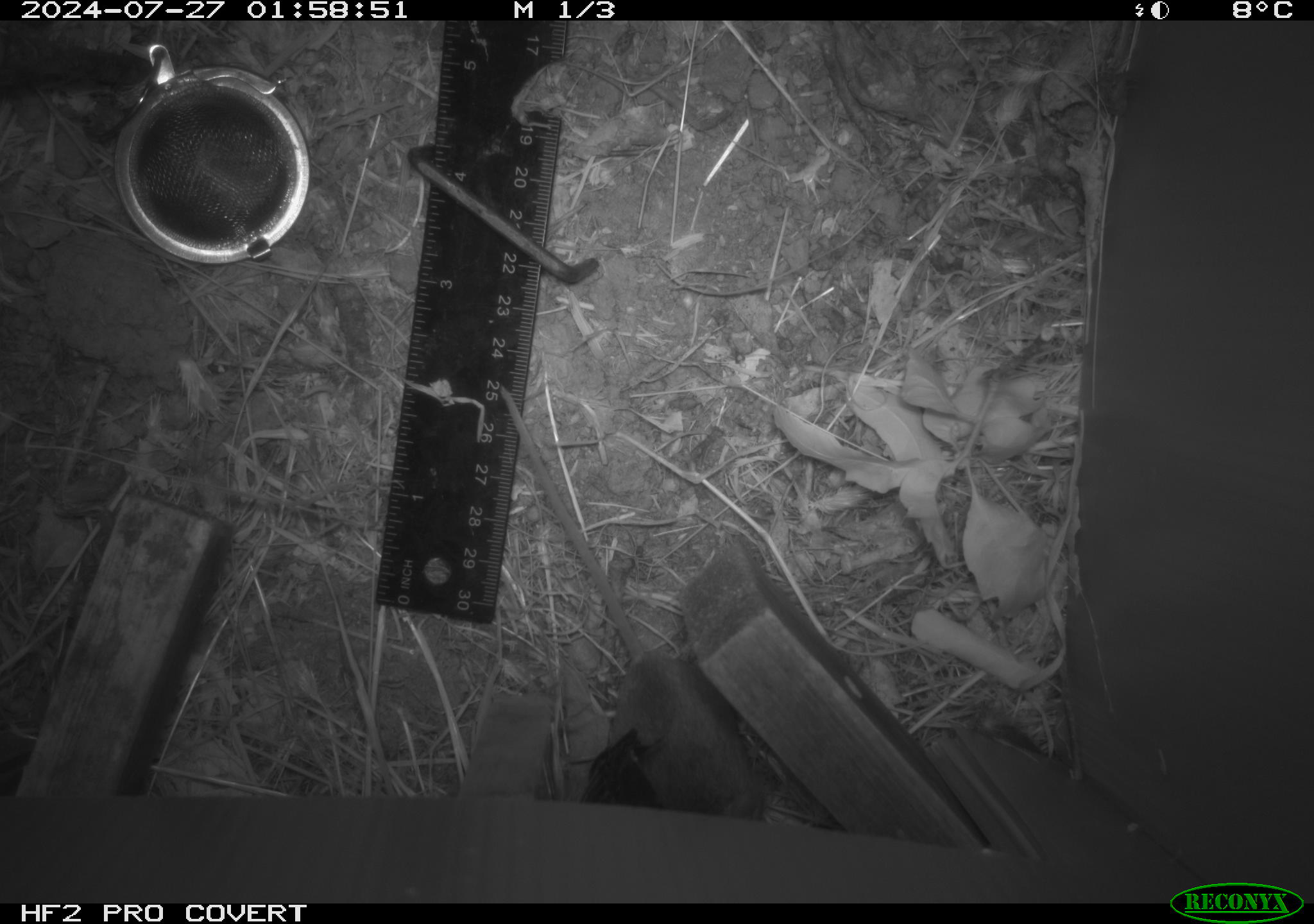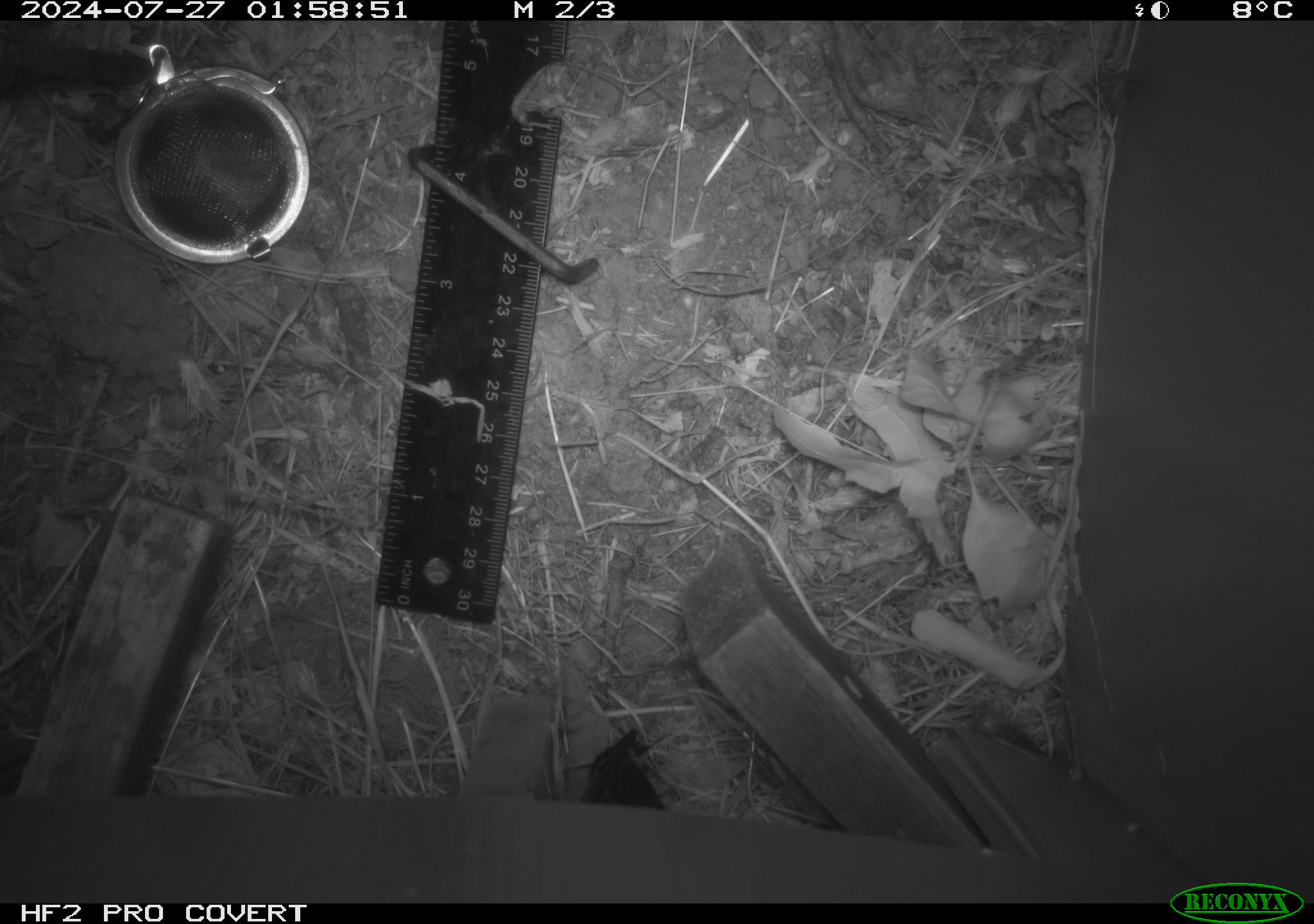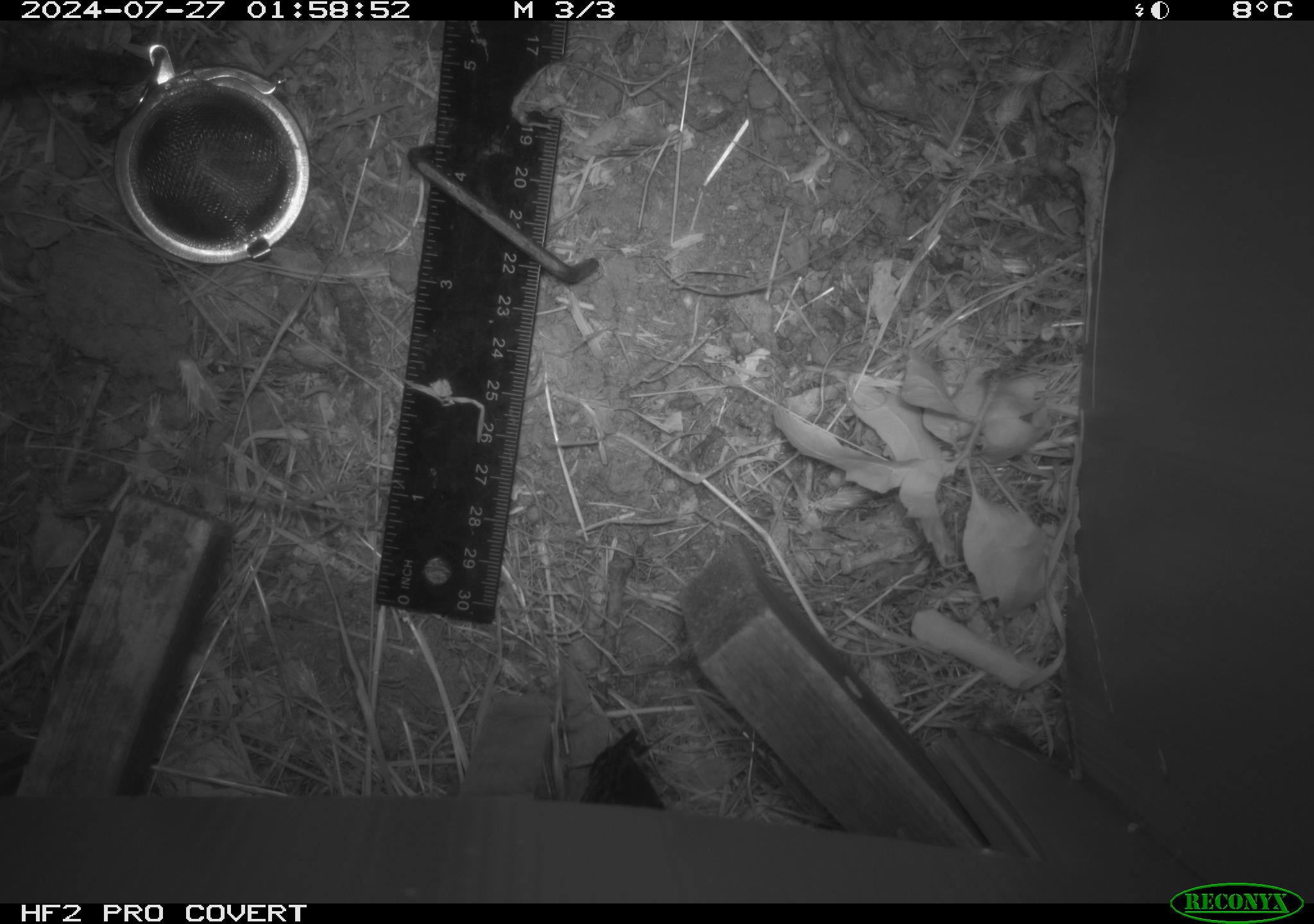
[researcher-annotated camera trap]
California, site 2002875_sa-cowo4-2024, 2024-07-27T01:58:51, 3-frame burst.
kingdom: Animalia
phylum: Chordata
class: Mammalia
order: Rodentia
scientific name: Rodentia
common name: rodent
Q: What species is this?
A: Rodent (Rodentia).